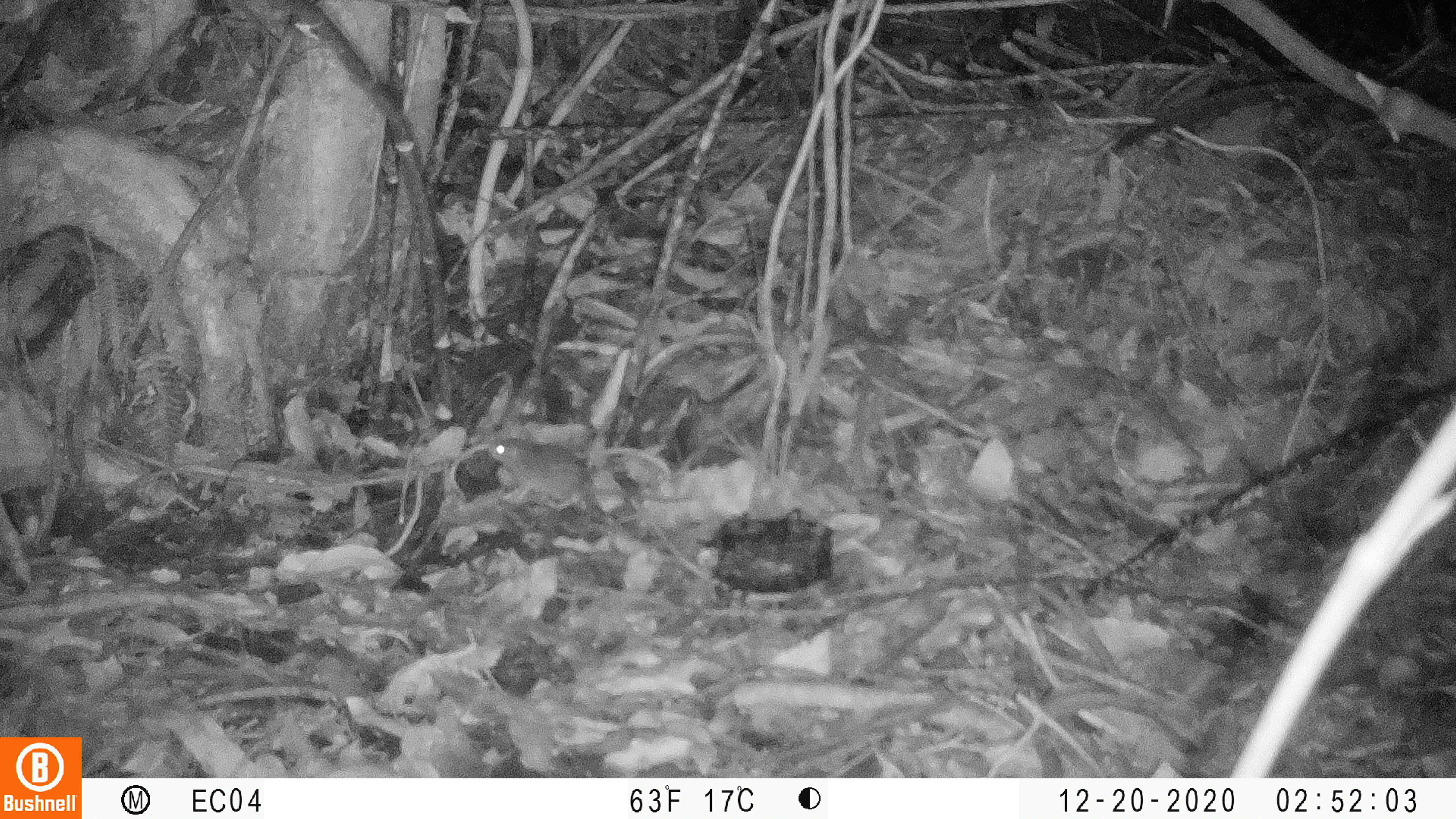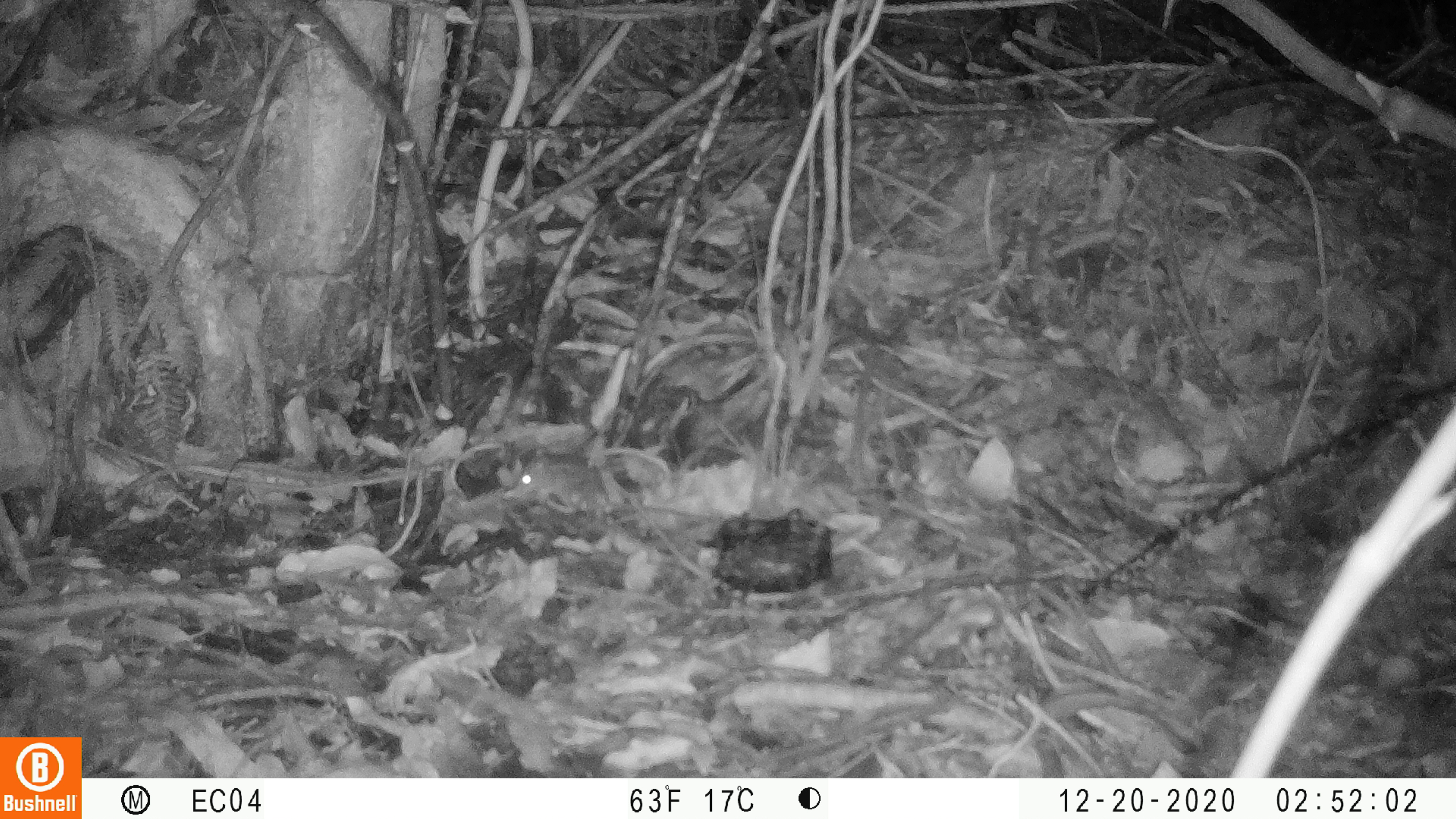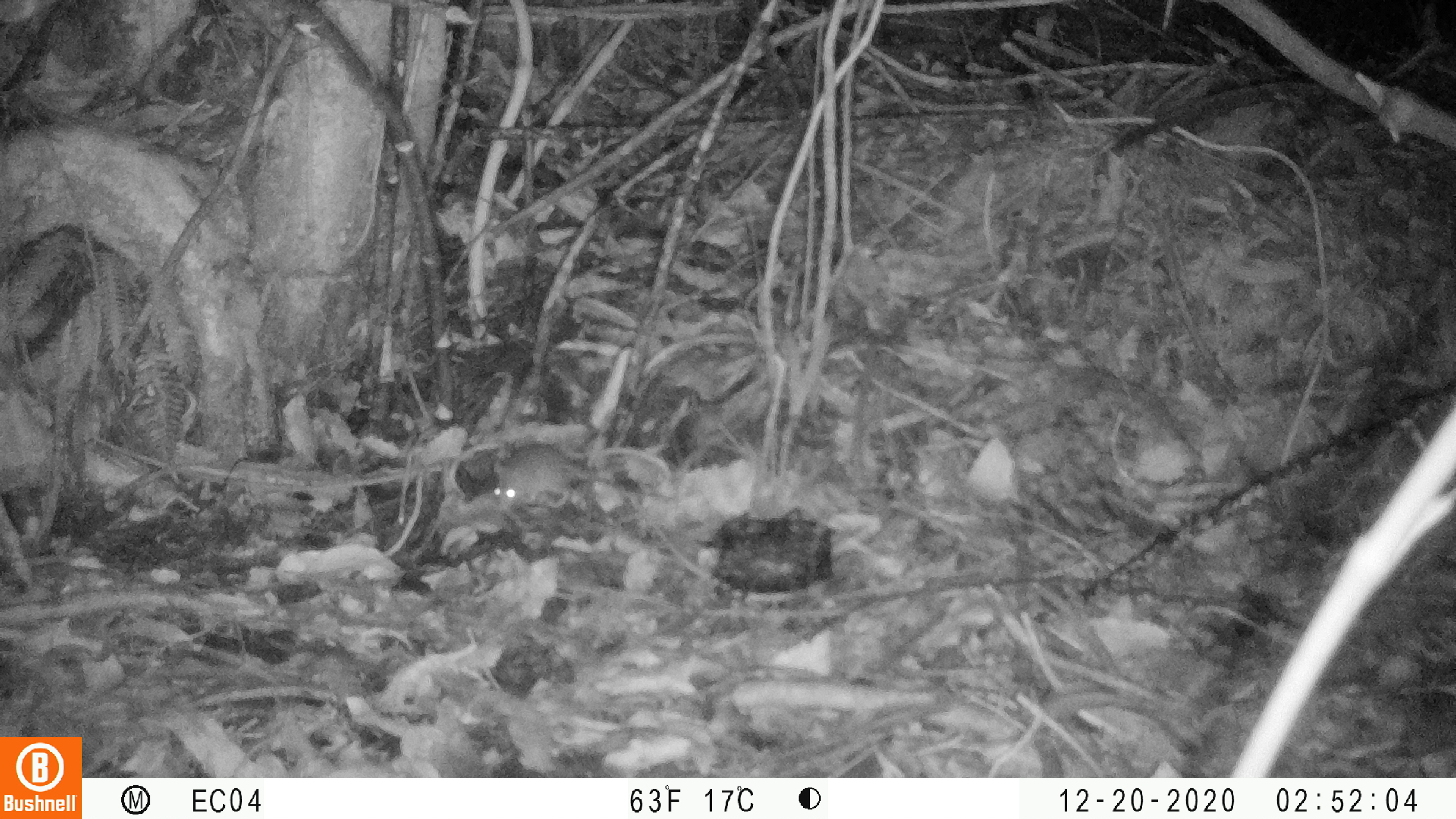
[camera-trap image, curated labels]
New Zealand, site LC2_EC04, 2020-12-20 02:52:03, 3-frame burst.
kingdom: Animalia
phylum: Chordata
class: Mammalia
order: Rodentia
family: Muridae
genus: Mus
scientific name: Mus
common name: mouse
Mouse (Mus).